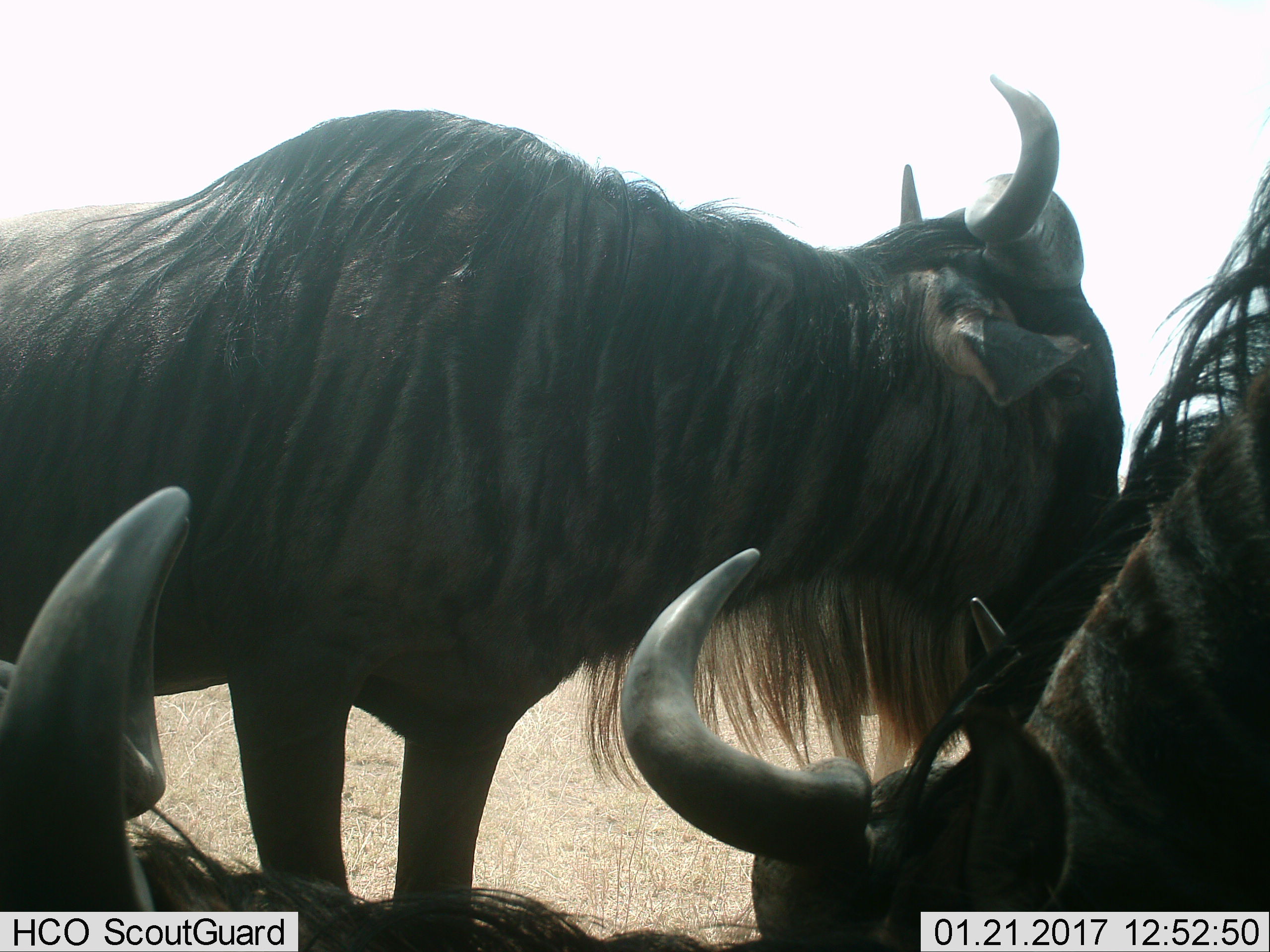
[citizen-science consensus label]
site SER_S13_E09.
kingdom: Animalia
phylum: Chordata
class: Mammalia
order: Artiodactyla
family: Bovidae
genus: Connochaetes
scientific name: Connochaetes taurinus taurinus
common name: blue wildebeest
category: wildebeestblue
Wildebeestblue (blue wildebeest) (Connochaetes taurinus taurinus), count 3. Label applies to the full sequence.